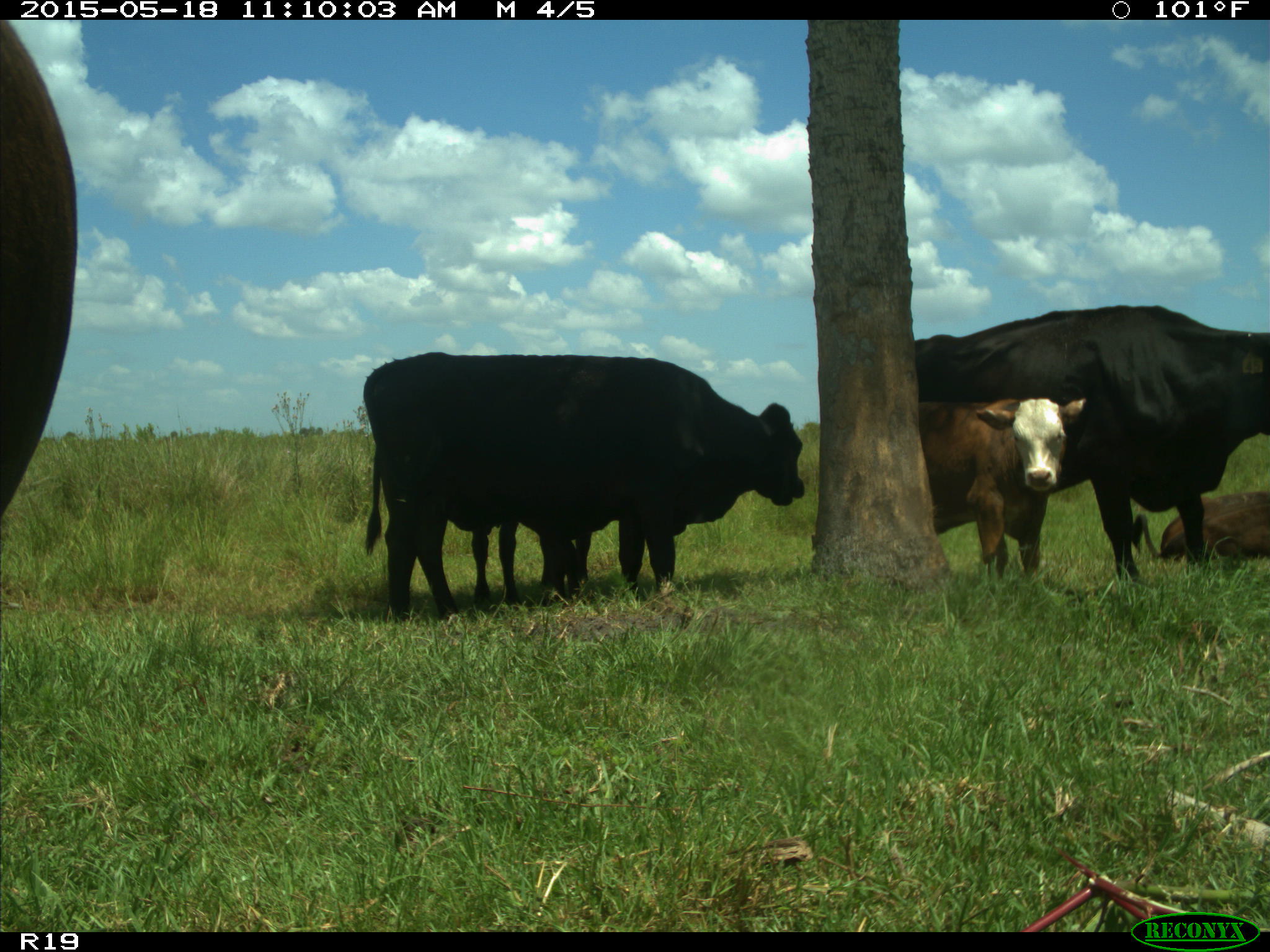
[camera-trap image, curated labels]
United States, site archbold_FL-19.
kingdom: Animalia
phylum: Chordata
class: Mammalia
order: Artiodactyla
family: Bovidae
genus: Bos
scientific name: Bos taurus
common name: domestic cow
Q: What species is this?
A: Bos taurus (domestic cow).